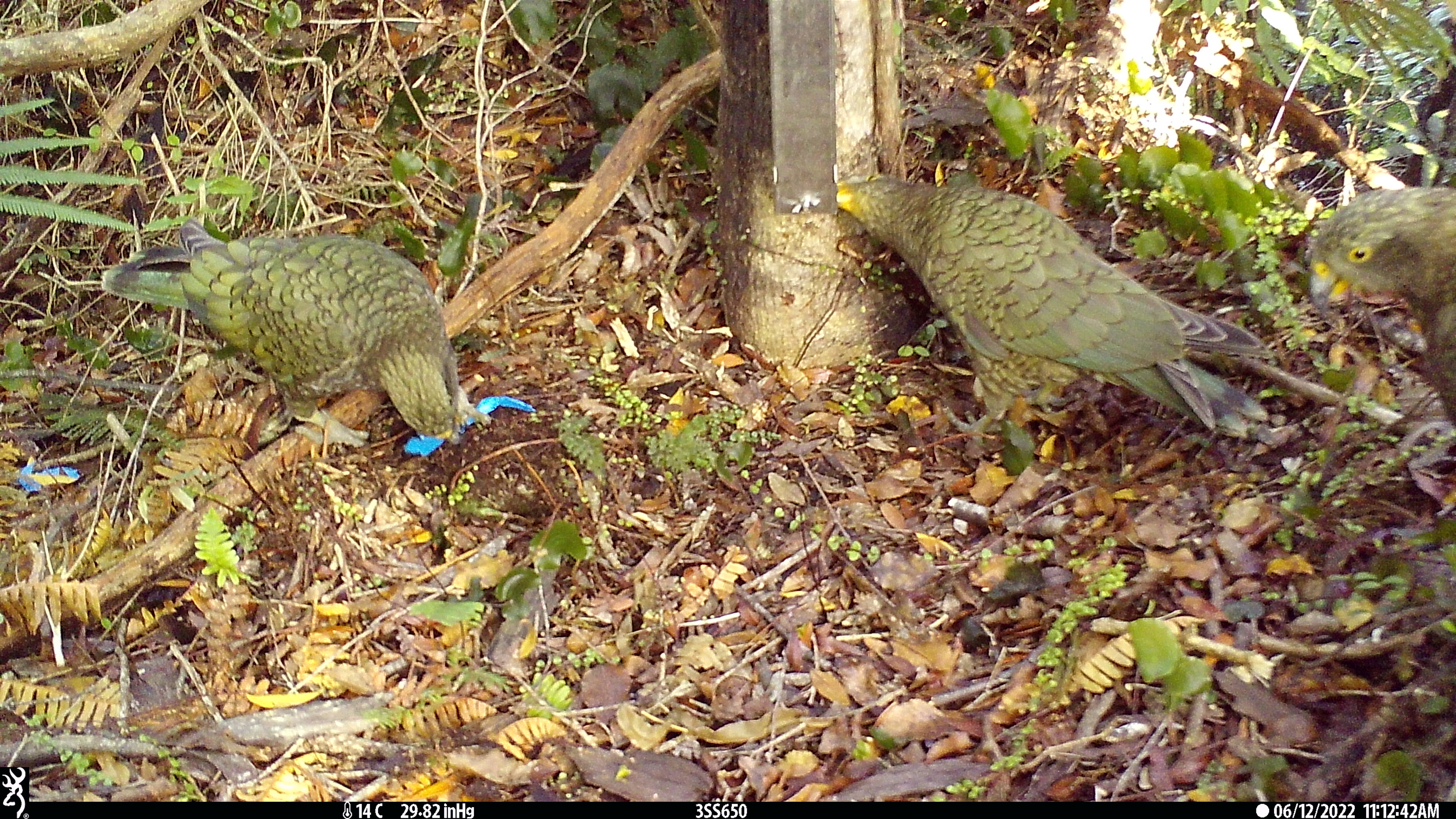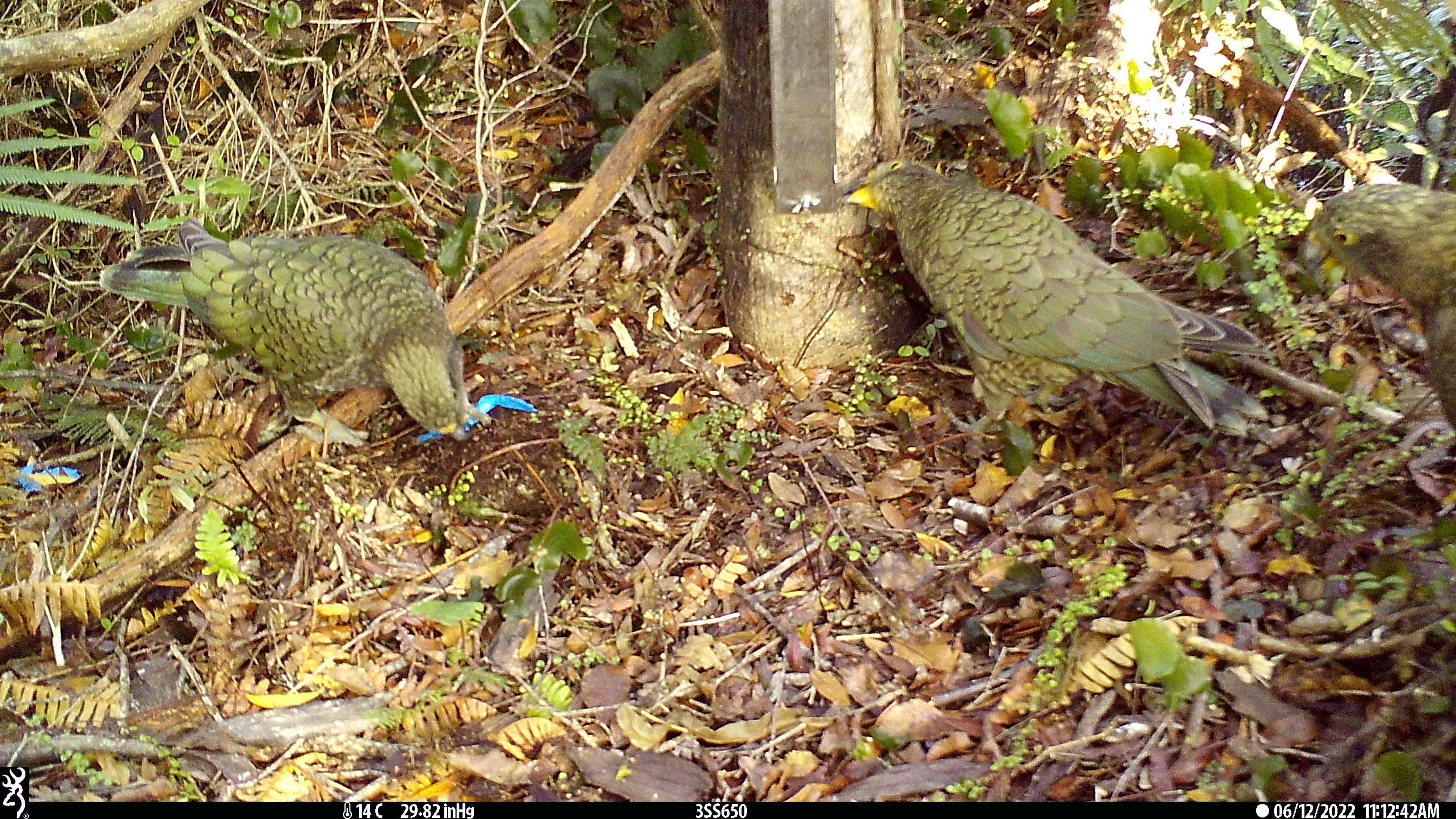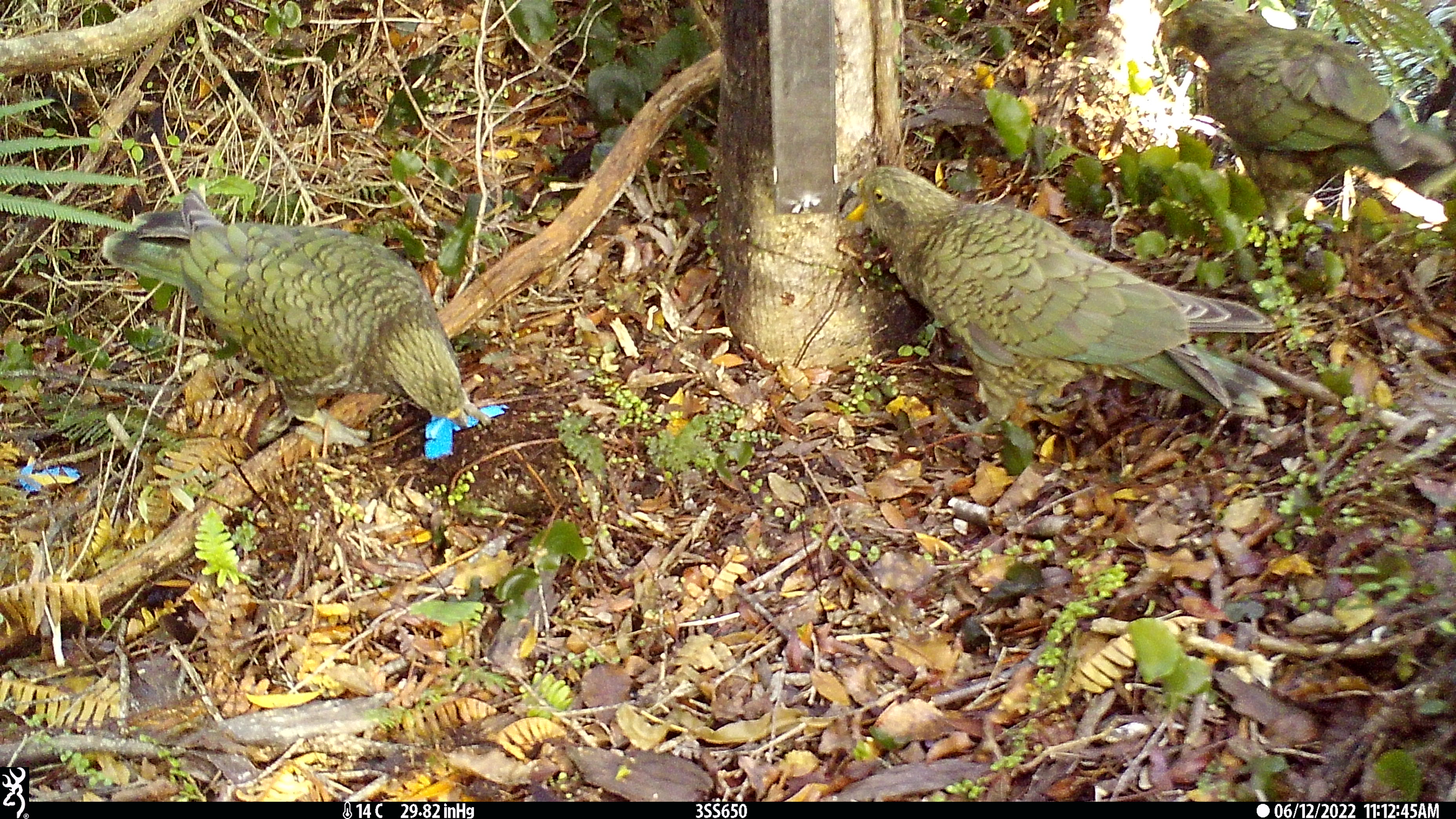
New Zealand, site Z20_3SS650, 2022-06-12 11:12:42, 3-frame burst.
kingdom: Animalia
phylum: Chordata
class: Aves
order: Psittaciformes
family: Strigopidae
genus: Nestor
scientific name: Nestor notabilis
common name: kea